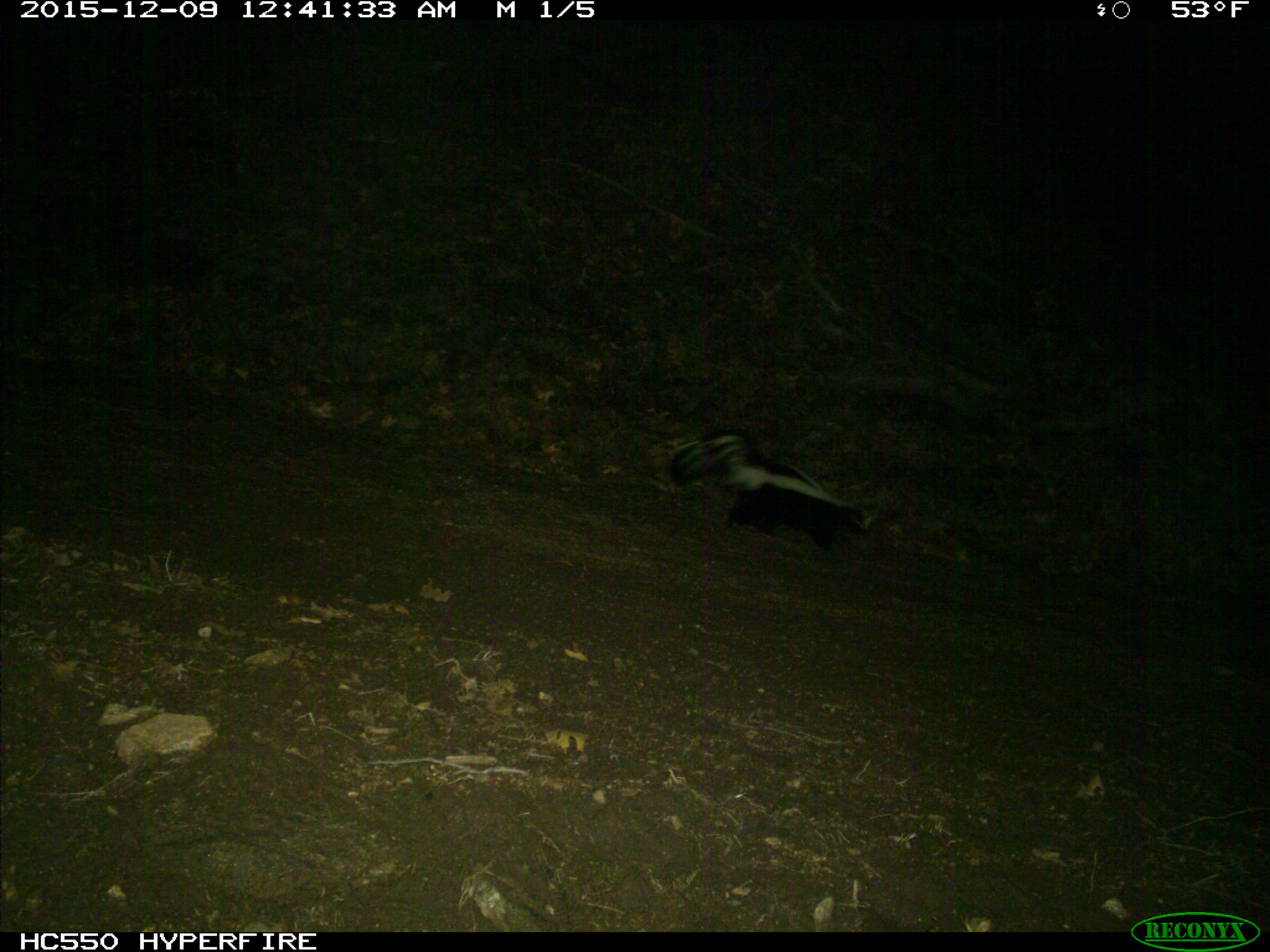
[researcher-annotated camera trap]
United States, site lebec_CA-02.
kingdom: Animalia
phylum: Chordata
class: Mammalia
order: Carnivora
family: Mephitidae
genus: Mephitis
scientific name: Mephitis mephitis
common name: striped skunk